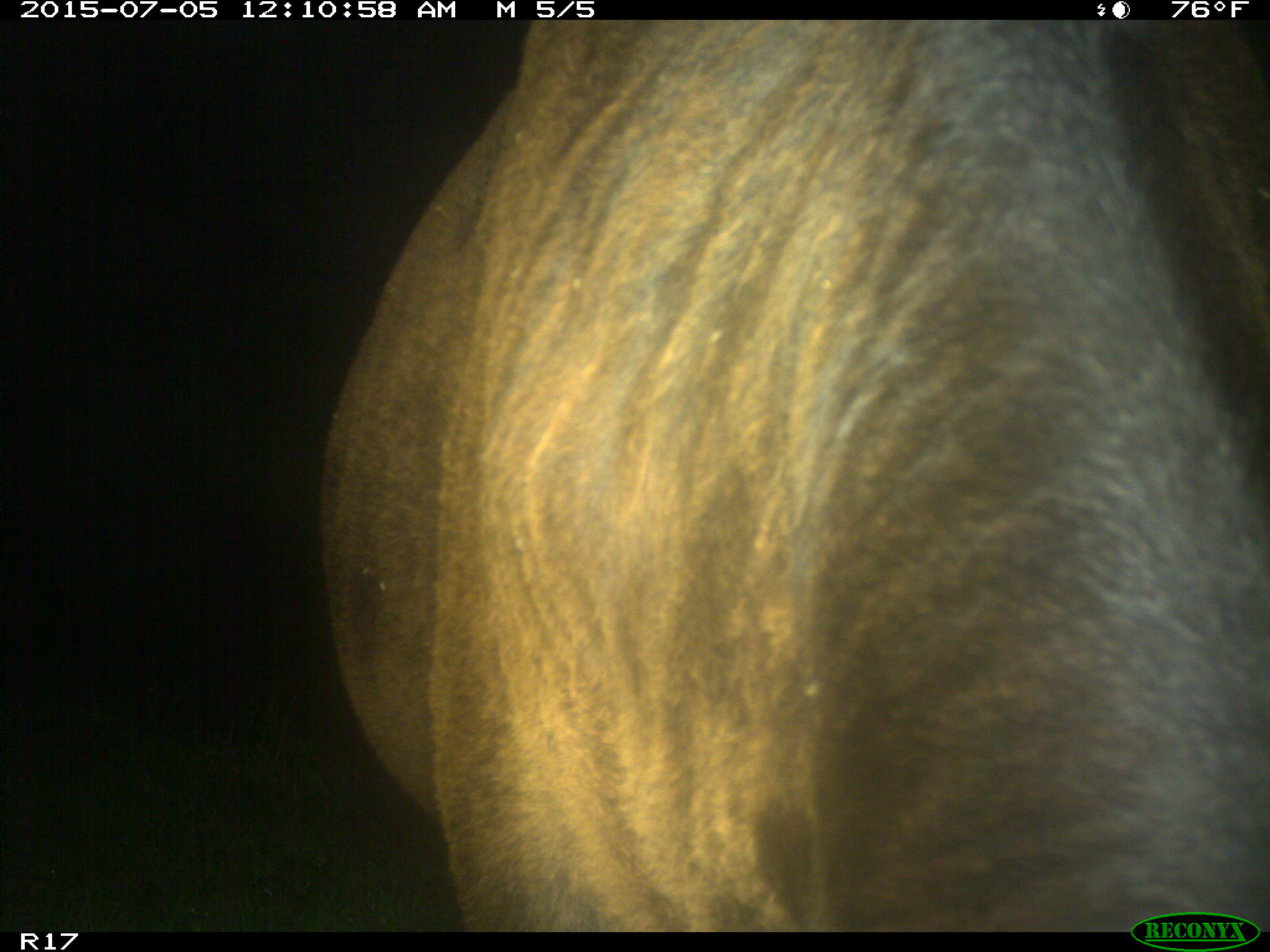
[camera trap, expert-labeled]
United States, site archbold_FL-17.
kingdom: Animalia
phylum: Chordata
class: Mammalia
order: Artiodactyla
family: Bovidae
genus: Bos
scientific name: Bos taurus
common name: domestic cow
Bos taurus (domestic cow).